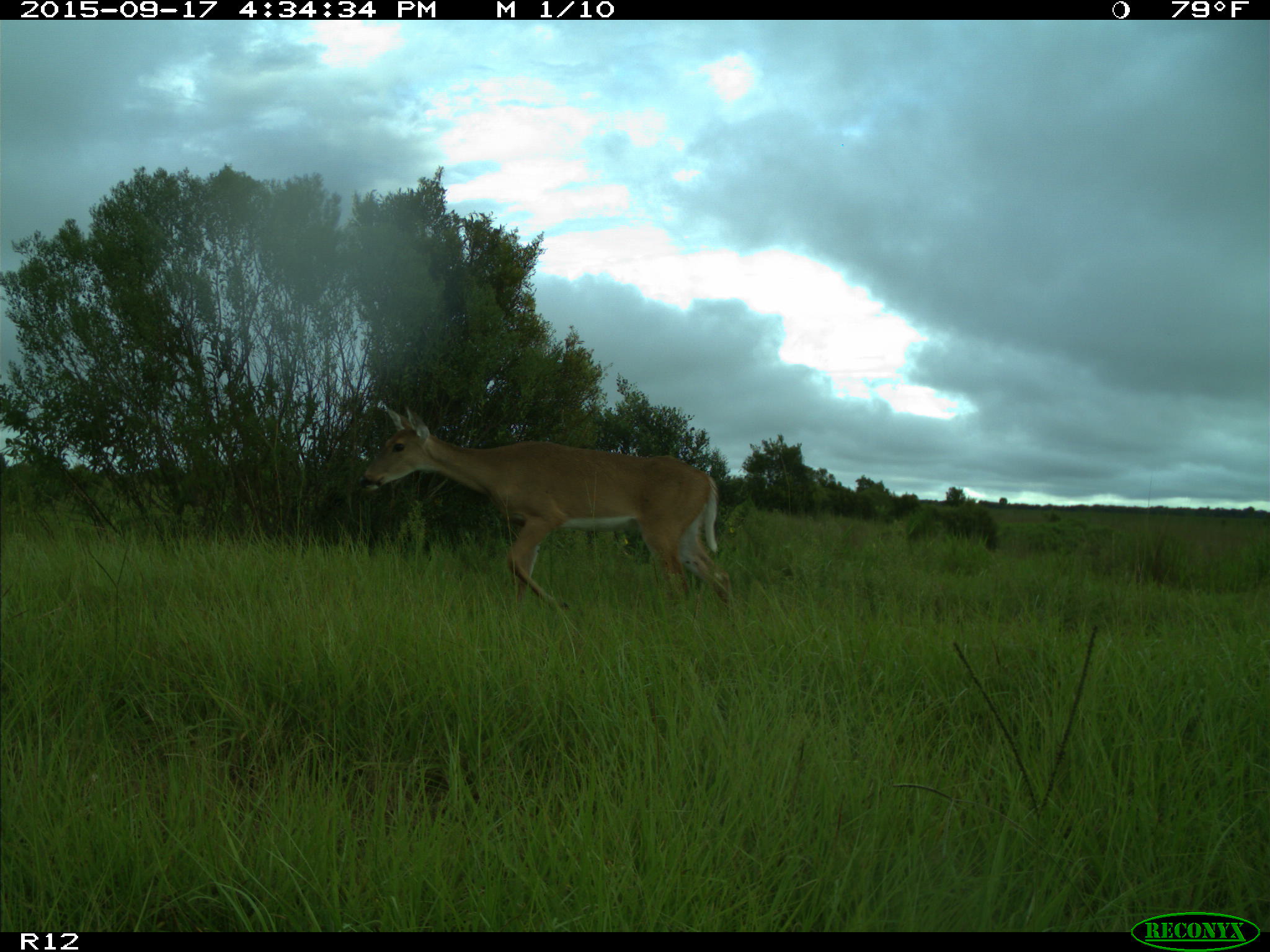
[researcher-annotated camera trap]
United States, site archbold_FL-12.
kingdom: Animalia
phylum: Chordata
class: Mammalia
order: Artiodactyla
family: Cervidae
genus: Odocoileus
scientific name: Odocoileus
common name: deer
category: unidentified deer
Unidentified deer (deer) (Odocoileus).